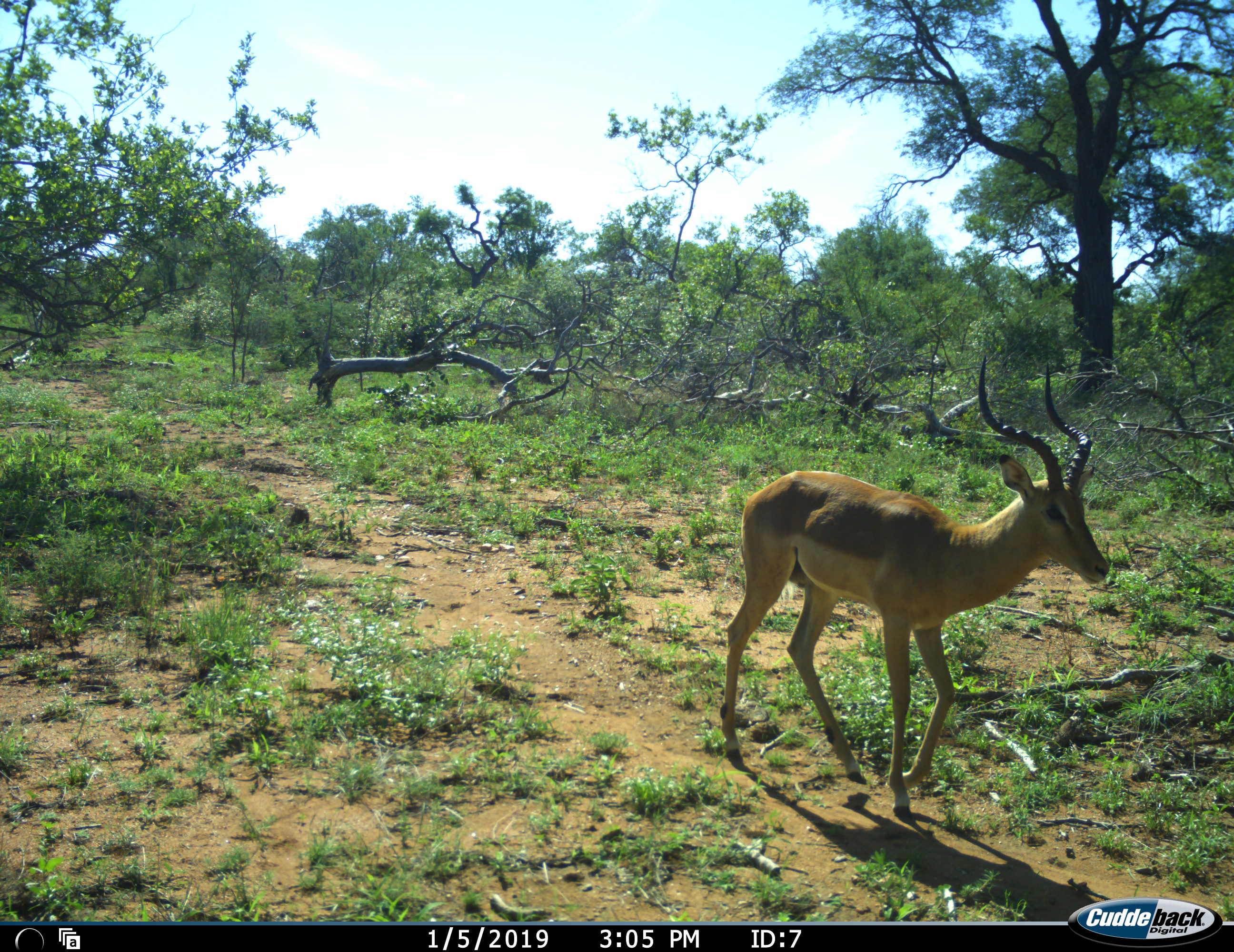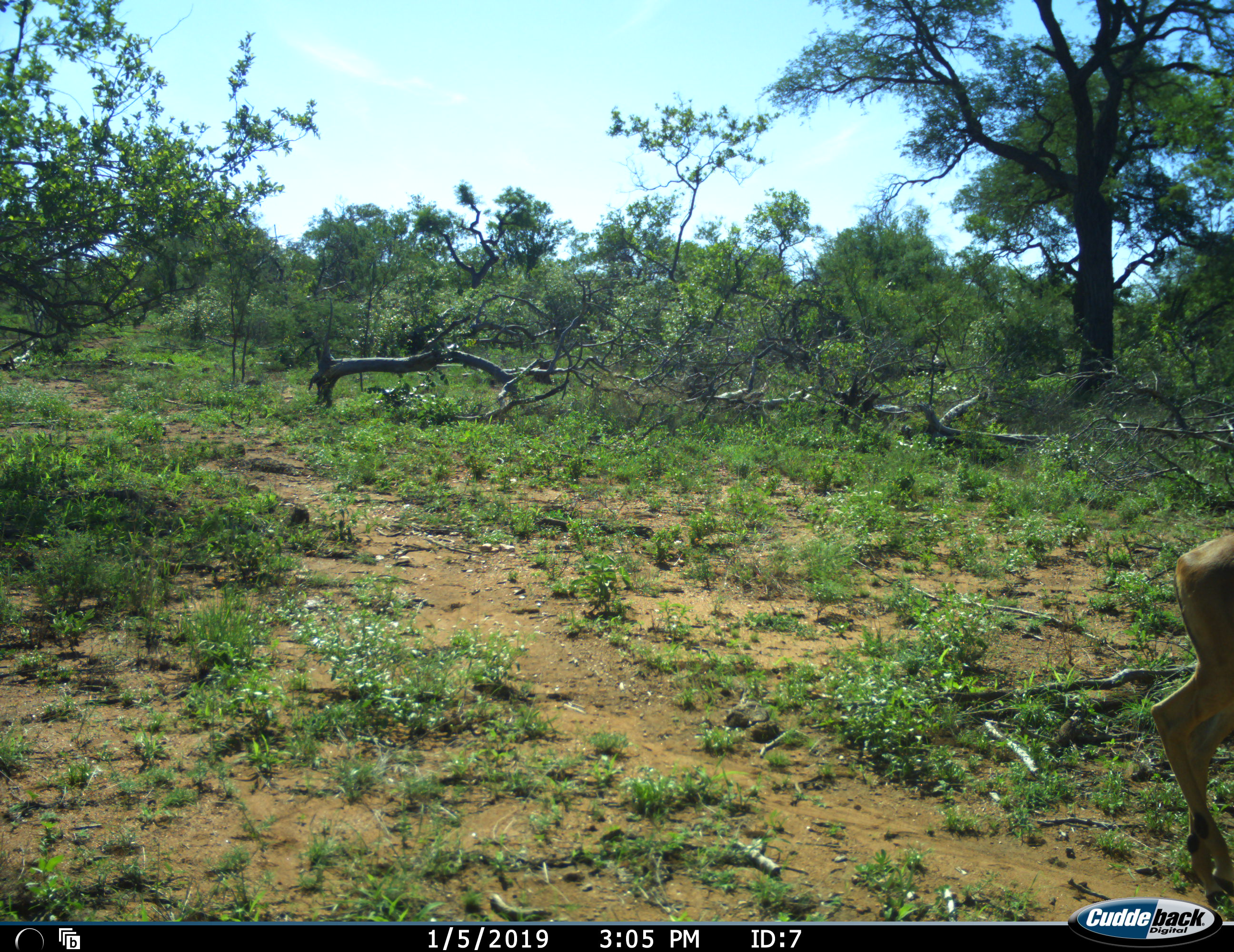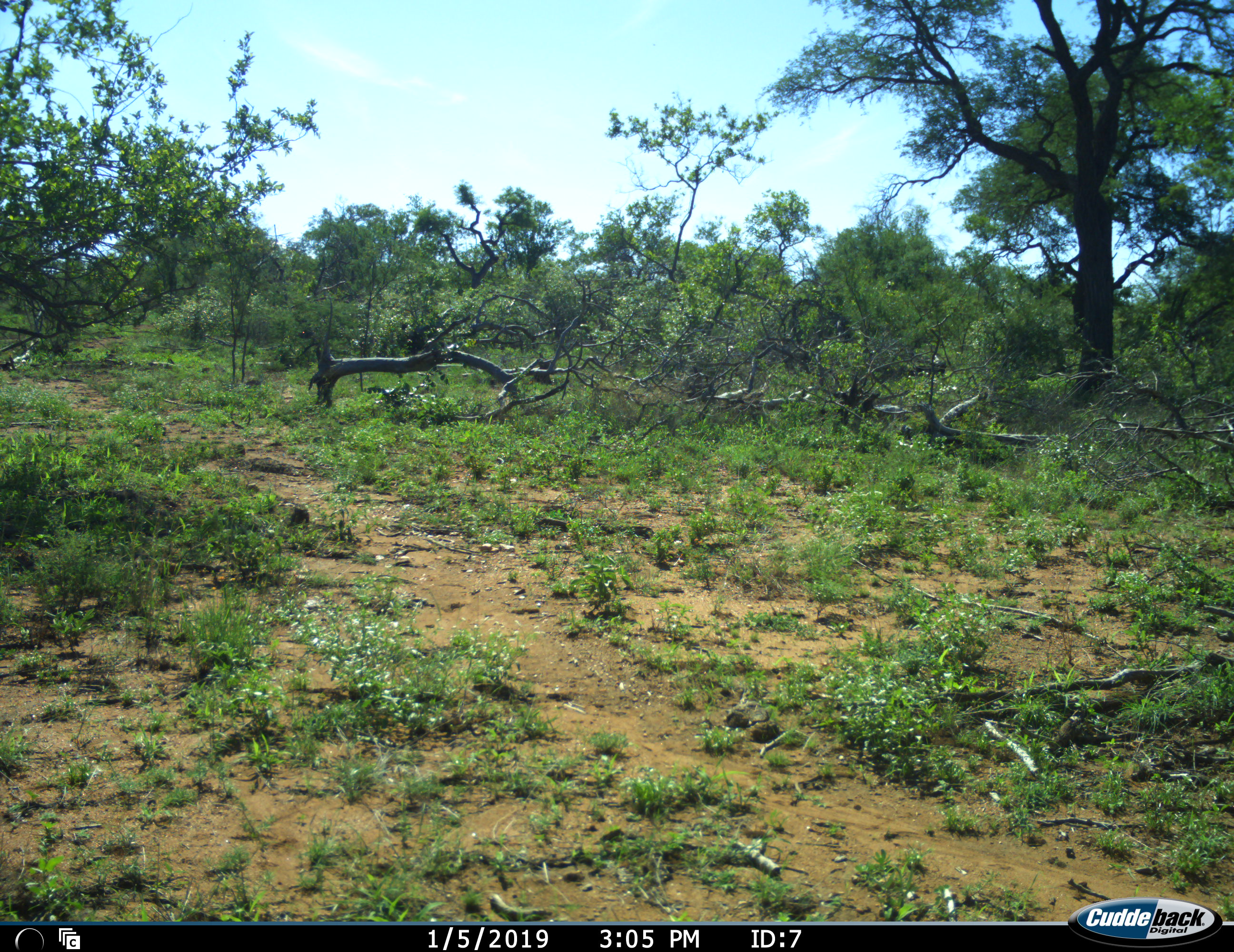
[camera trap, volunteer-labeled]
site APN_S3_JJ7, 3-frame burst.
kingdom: Animalia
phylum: Chordata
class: Mammalia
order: Artiodactyla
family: Bovidae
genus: Aepyceros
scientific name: Aepyceros melampus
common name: impala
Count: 1.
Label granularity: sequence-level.